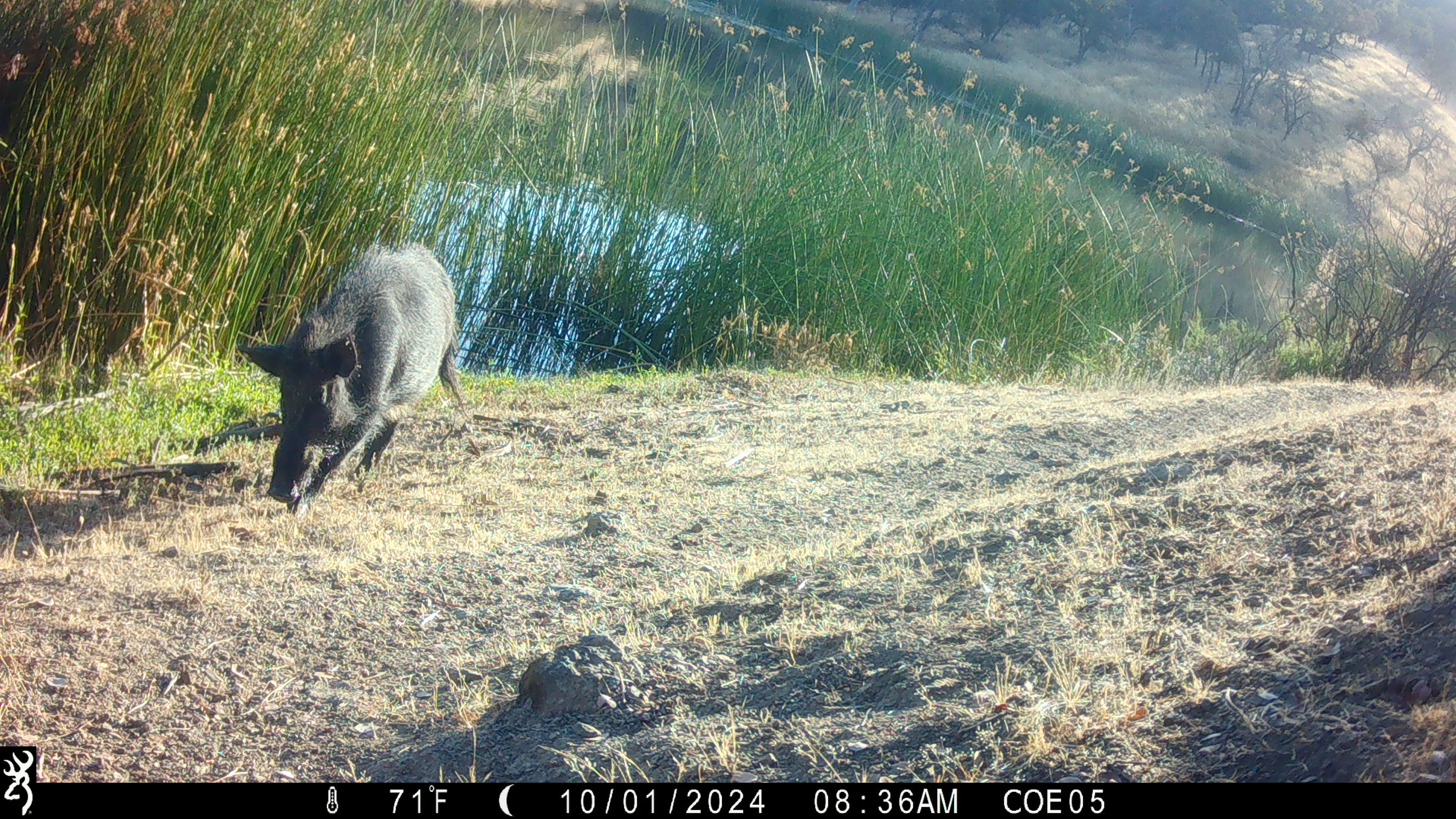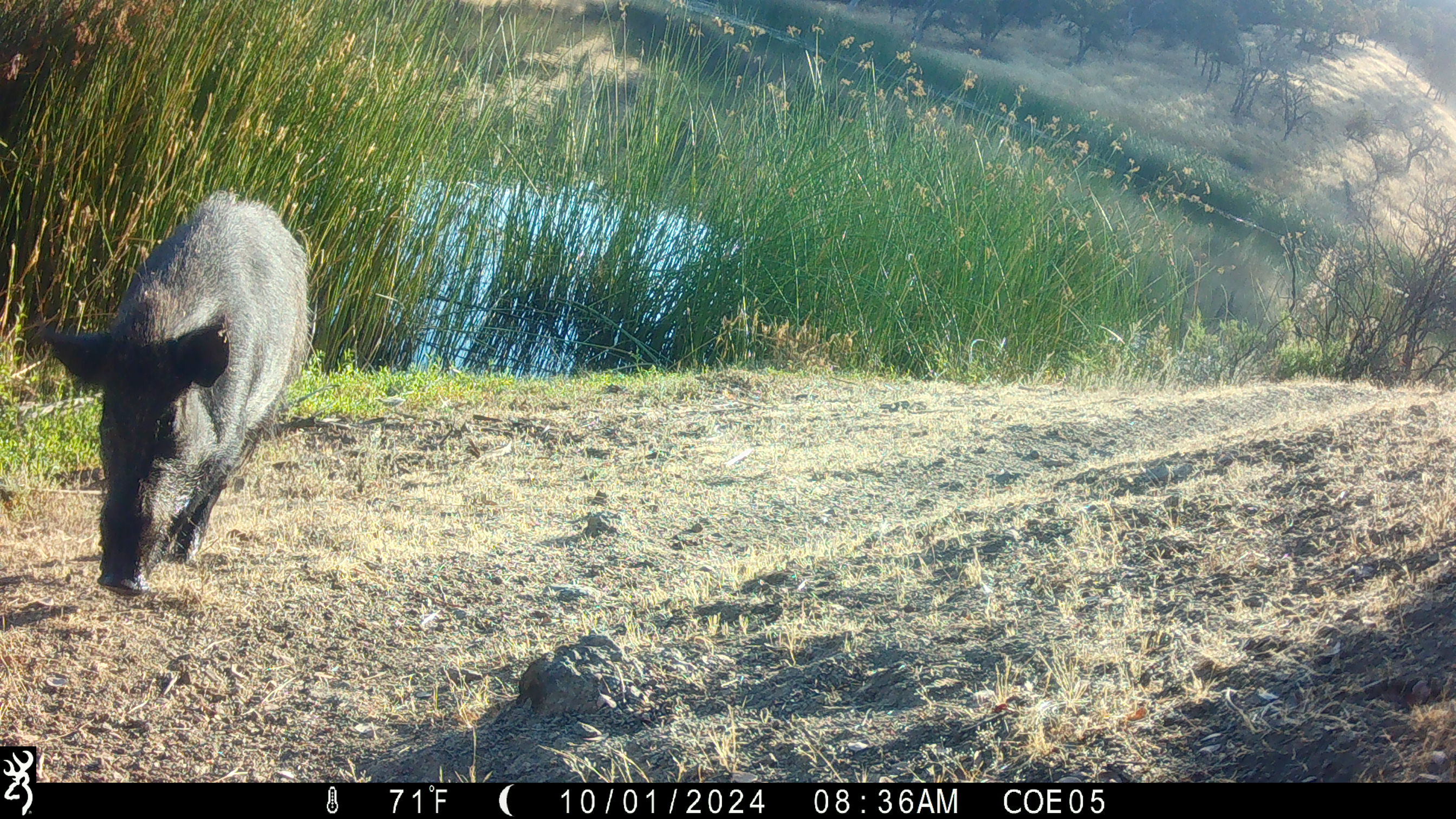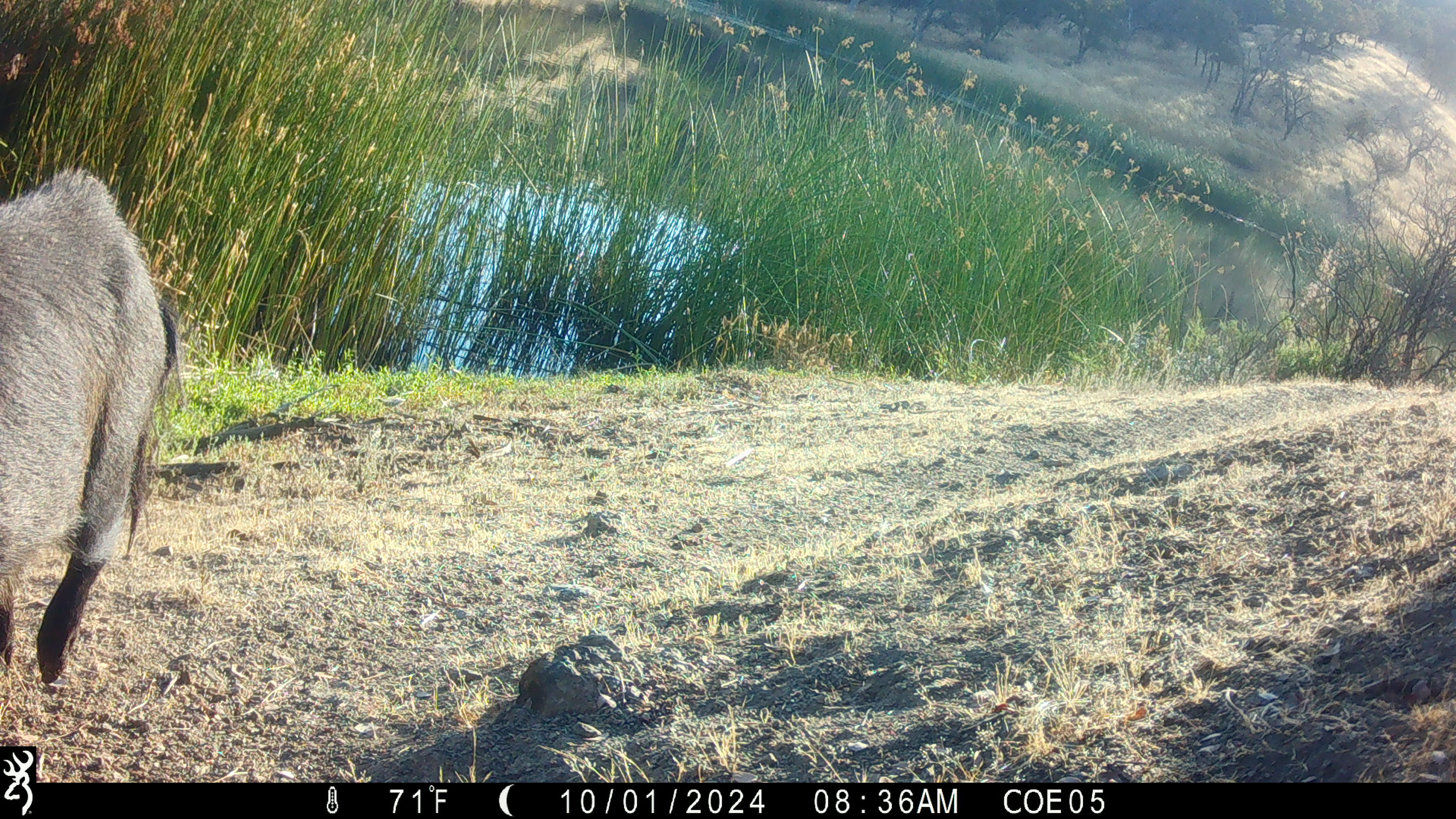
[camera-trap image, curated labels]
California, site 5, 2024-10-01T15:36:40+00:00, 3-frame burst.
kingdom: Animalia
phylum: Chordata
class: Mammalia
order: Artiodactyla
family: Suidae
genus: Sus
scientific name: Sus scrofa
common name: wild boar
Wild boar (Sus scrofa).